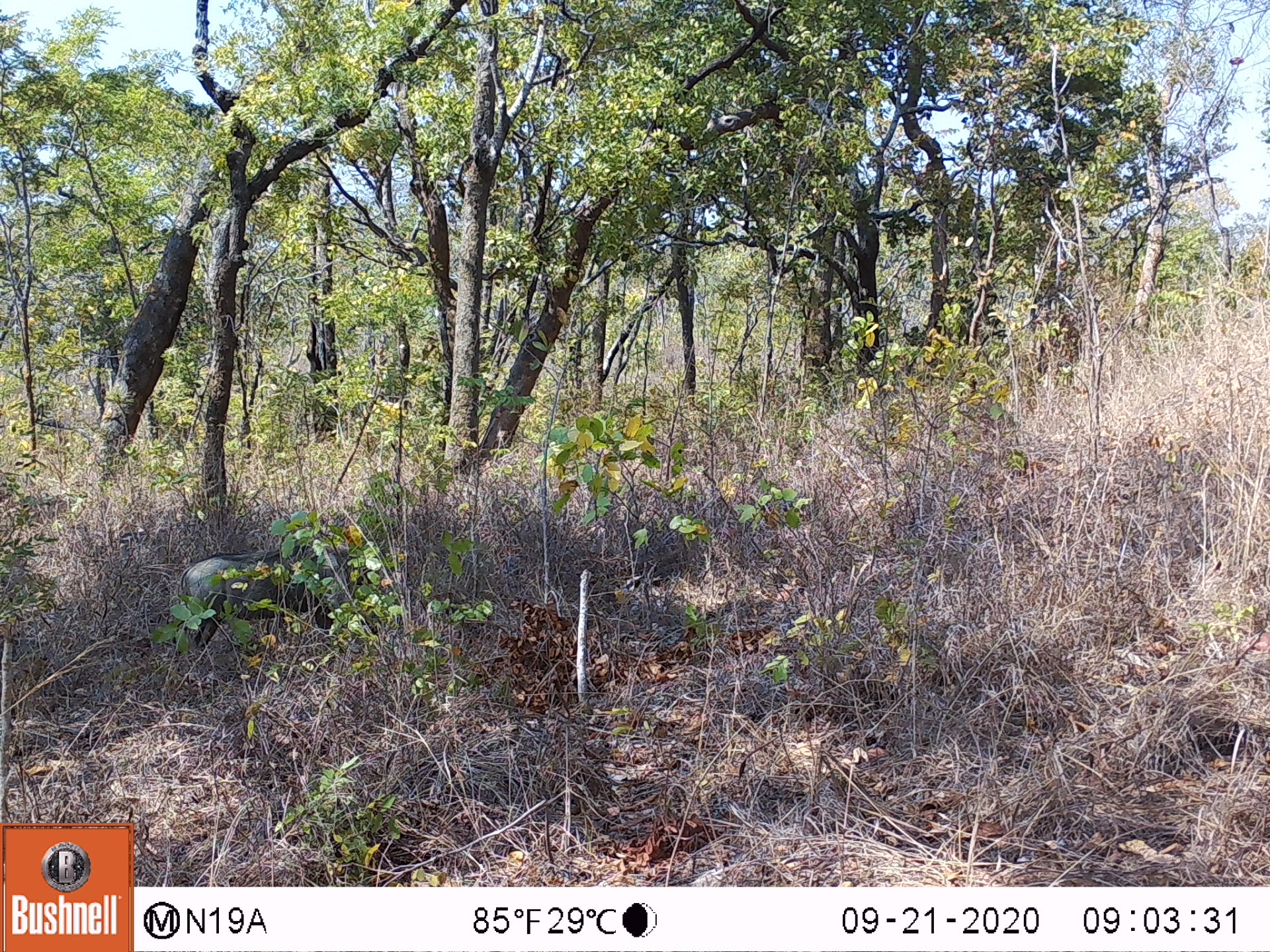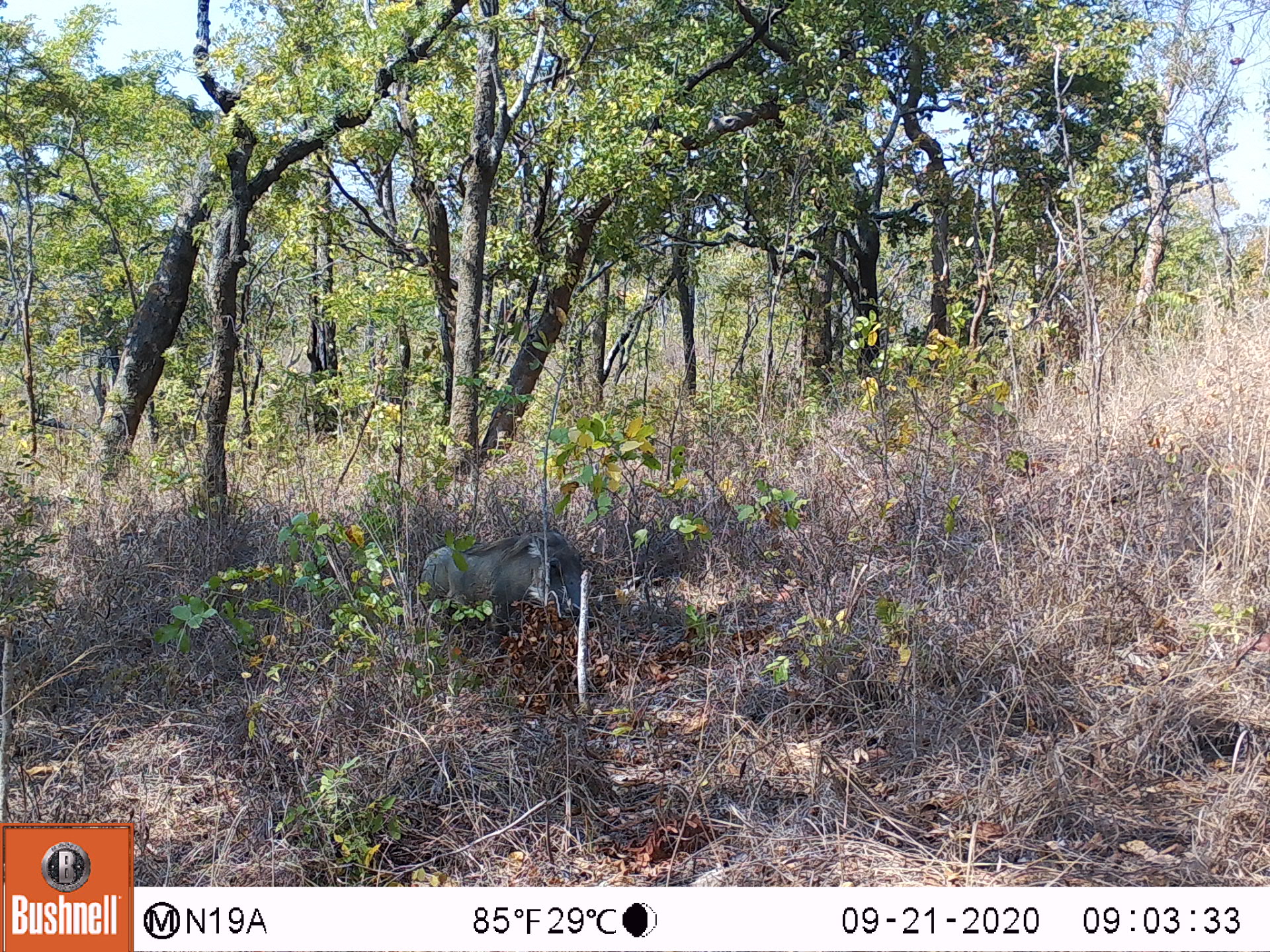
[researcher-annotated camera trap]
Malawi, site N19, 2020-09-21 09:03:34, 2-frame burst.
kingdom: Animalia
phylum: Chordata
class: Mammalia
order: Artiodactyla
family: Suidae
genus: Phacochoerus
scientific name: Phacochoerus africanus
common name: common warthog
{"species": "common warthog (Phacochoerus africanus)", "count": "1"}